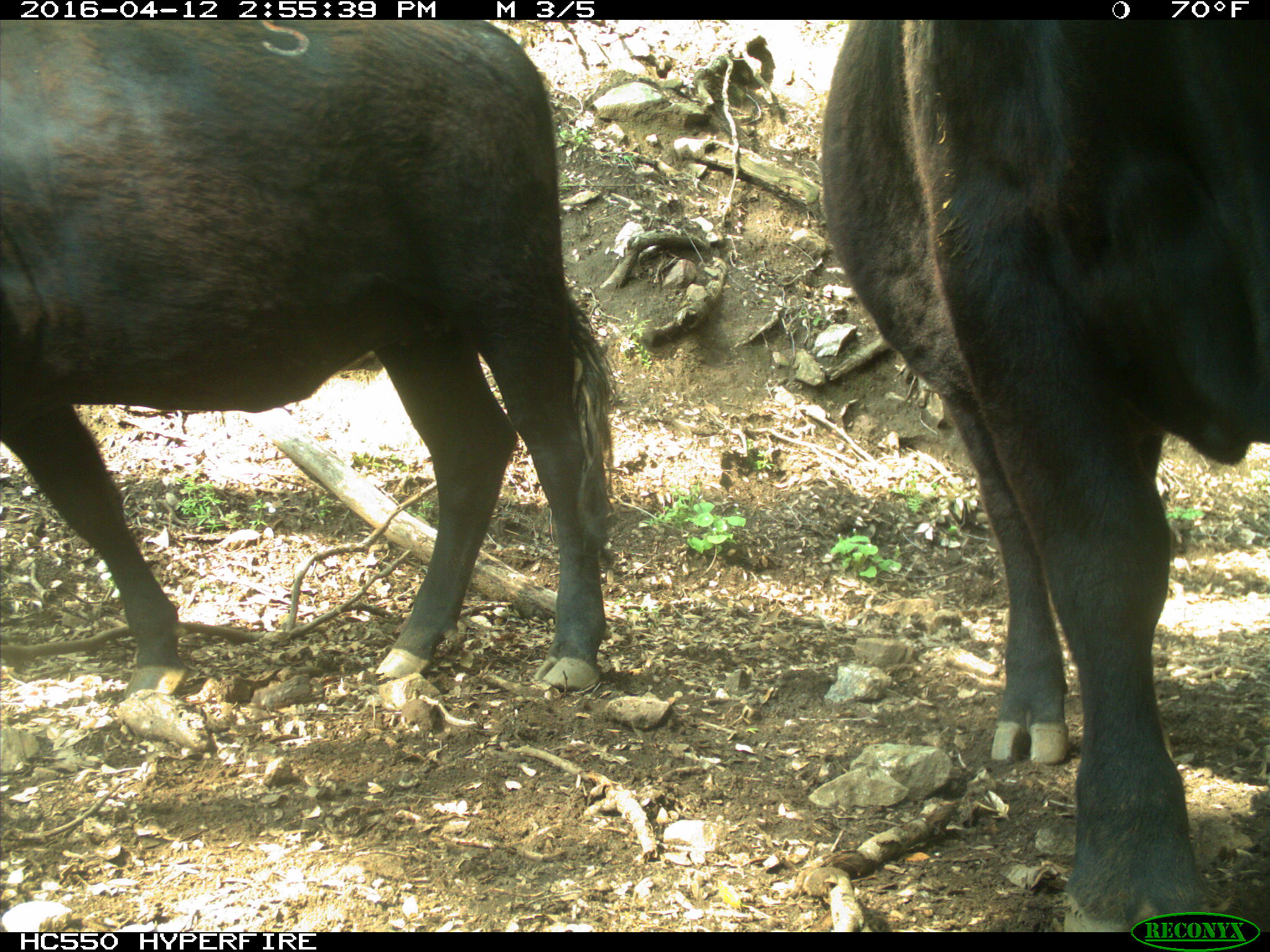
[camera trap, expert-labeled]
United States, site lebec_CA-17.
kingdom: Animalia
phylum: Chordata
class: Mammalia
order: Artiodactyla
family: Bovidae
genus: Bos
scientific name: Bos taurus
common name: domestic cow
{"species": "Bos taurus (domestic cow)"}